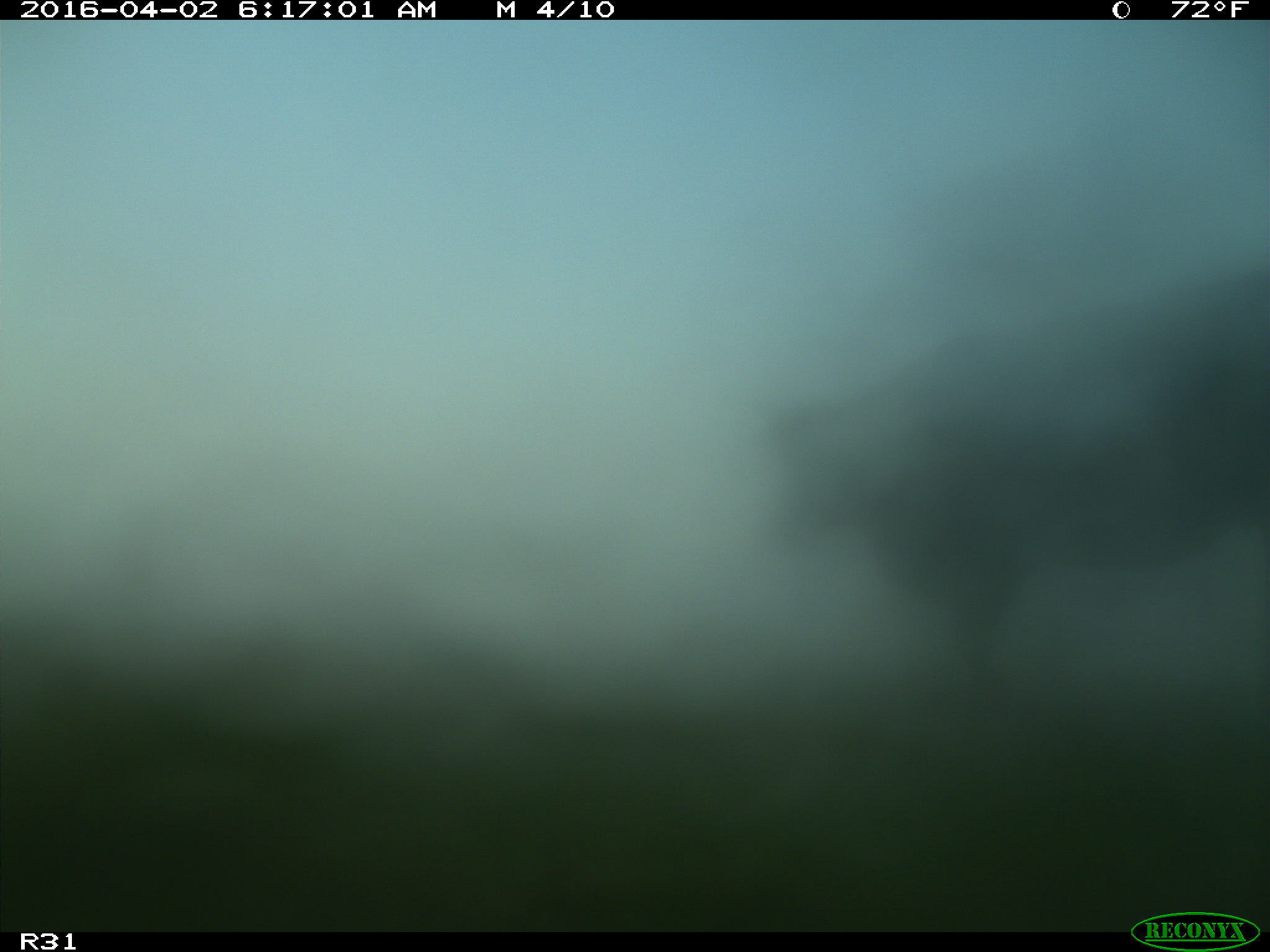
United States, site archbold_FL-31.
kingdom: Animalia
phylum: Chordata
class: Mammalia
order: Artiodactyla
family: Bovidae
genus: Bos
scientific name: Bos taurus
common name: domestic cow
Bos taurus (domestic cow).